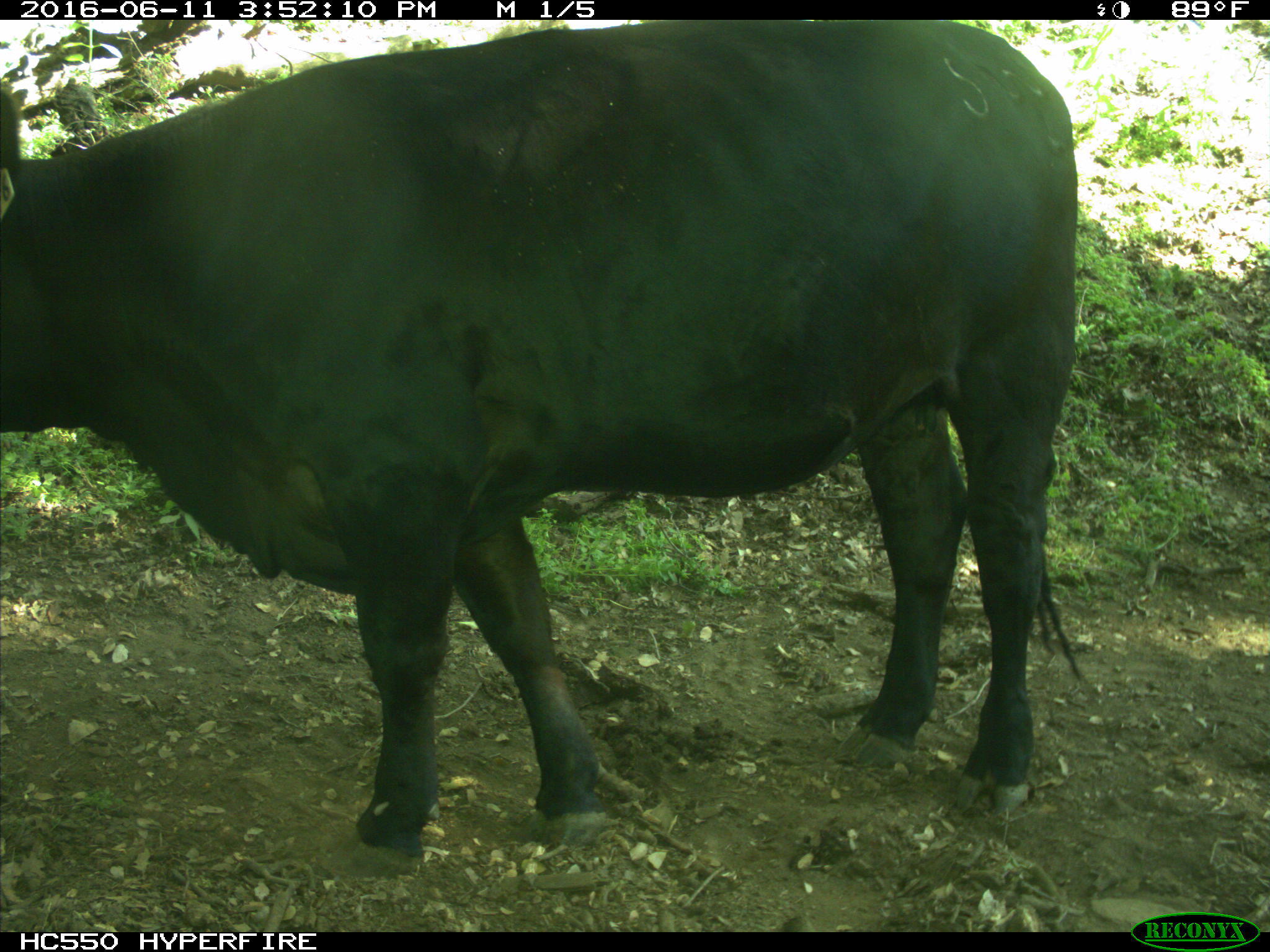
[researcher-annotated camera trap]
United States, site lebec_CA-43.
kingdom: Animalia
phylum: Chordata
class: Mammalia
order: Artiodactyla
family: Bovidae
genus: Bos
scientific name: Bos taurus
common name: domestic cow